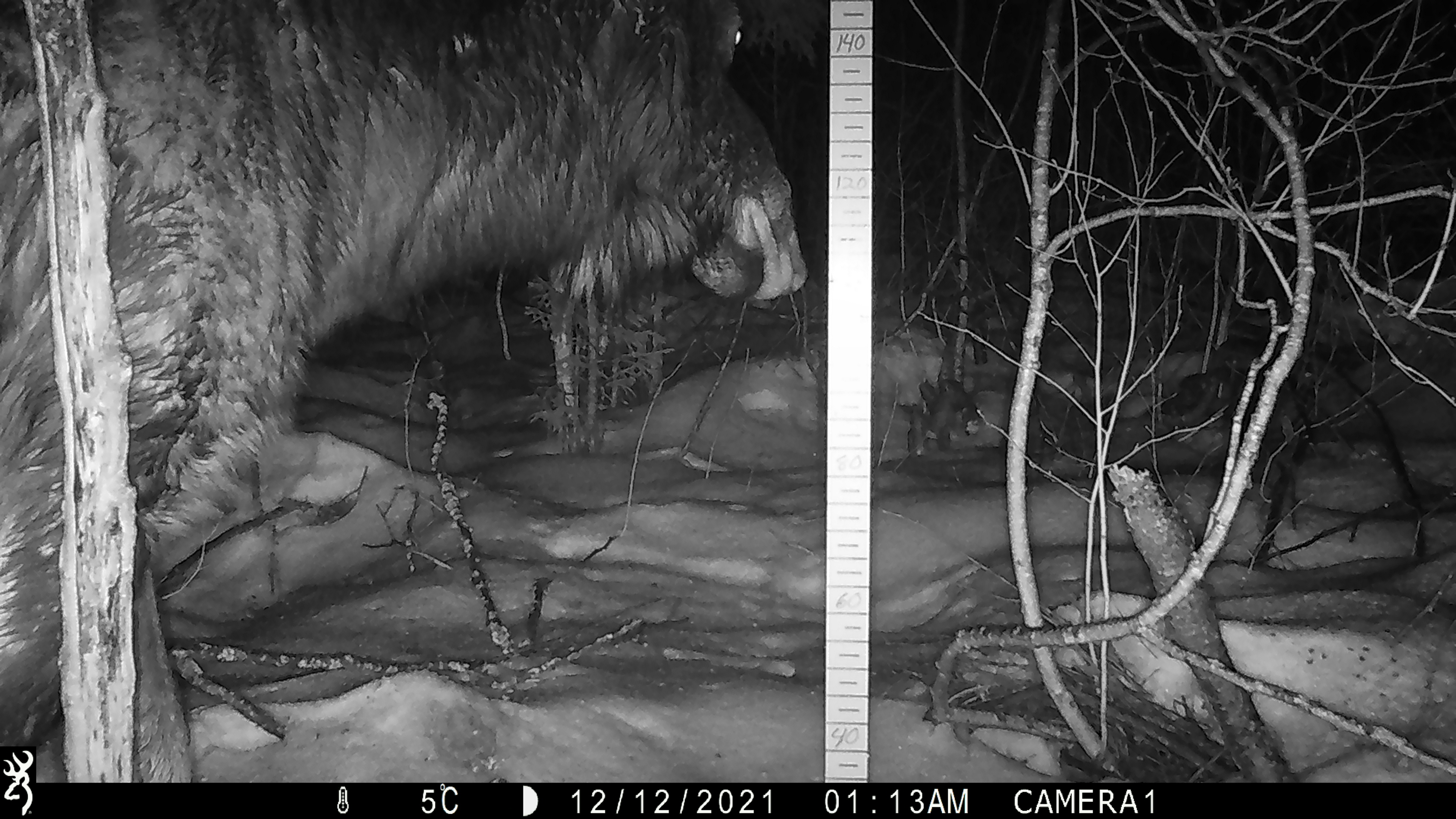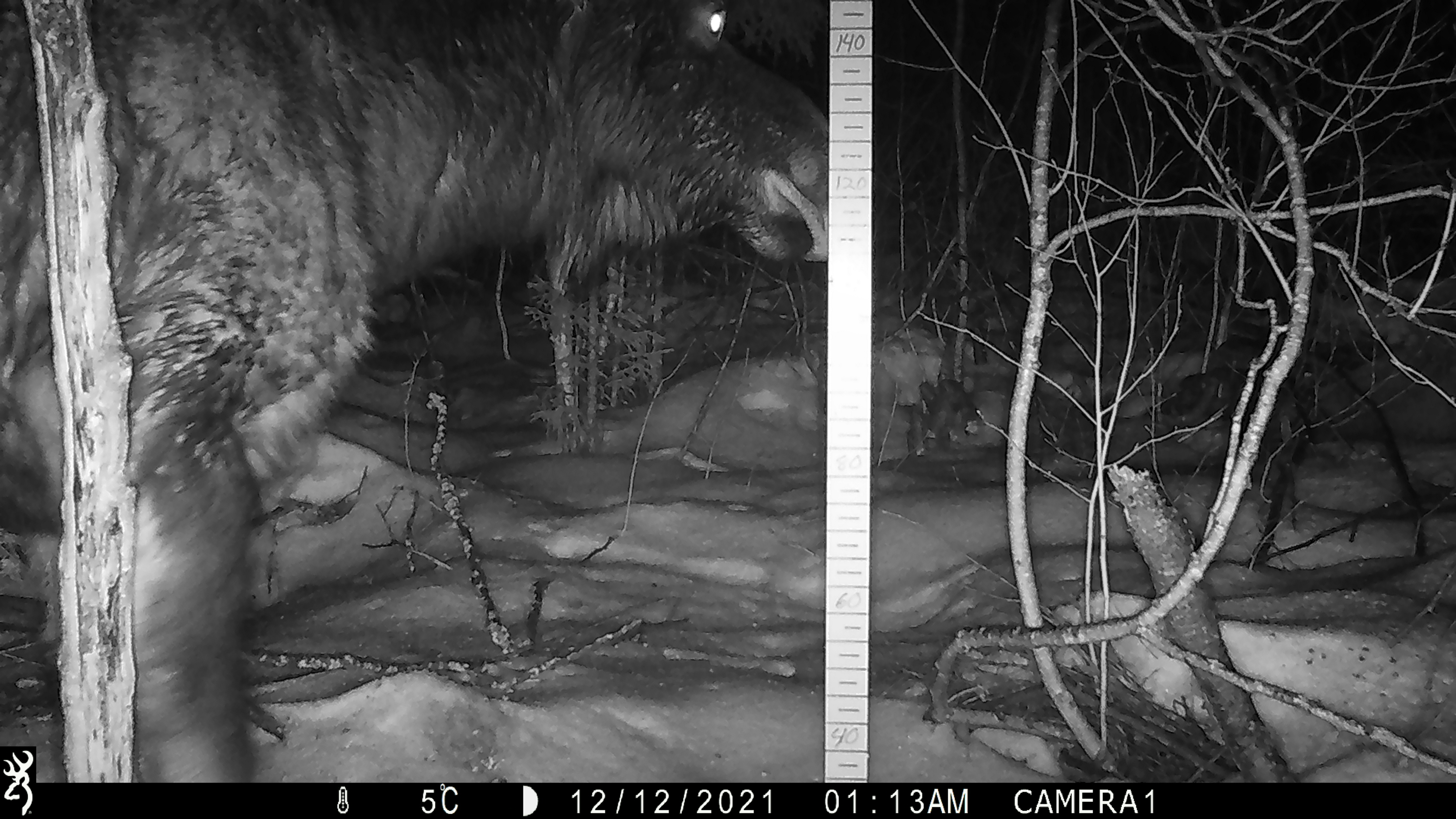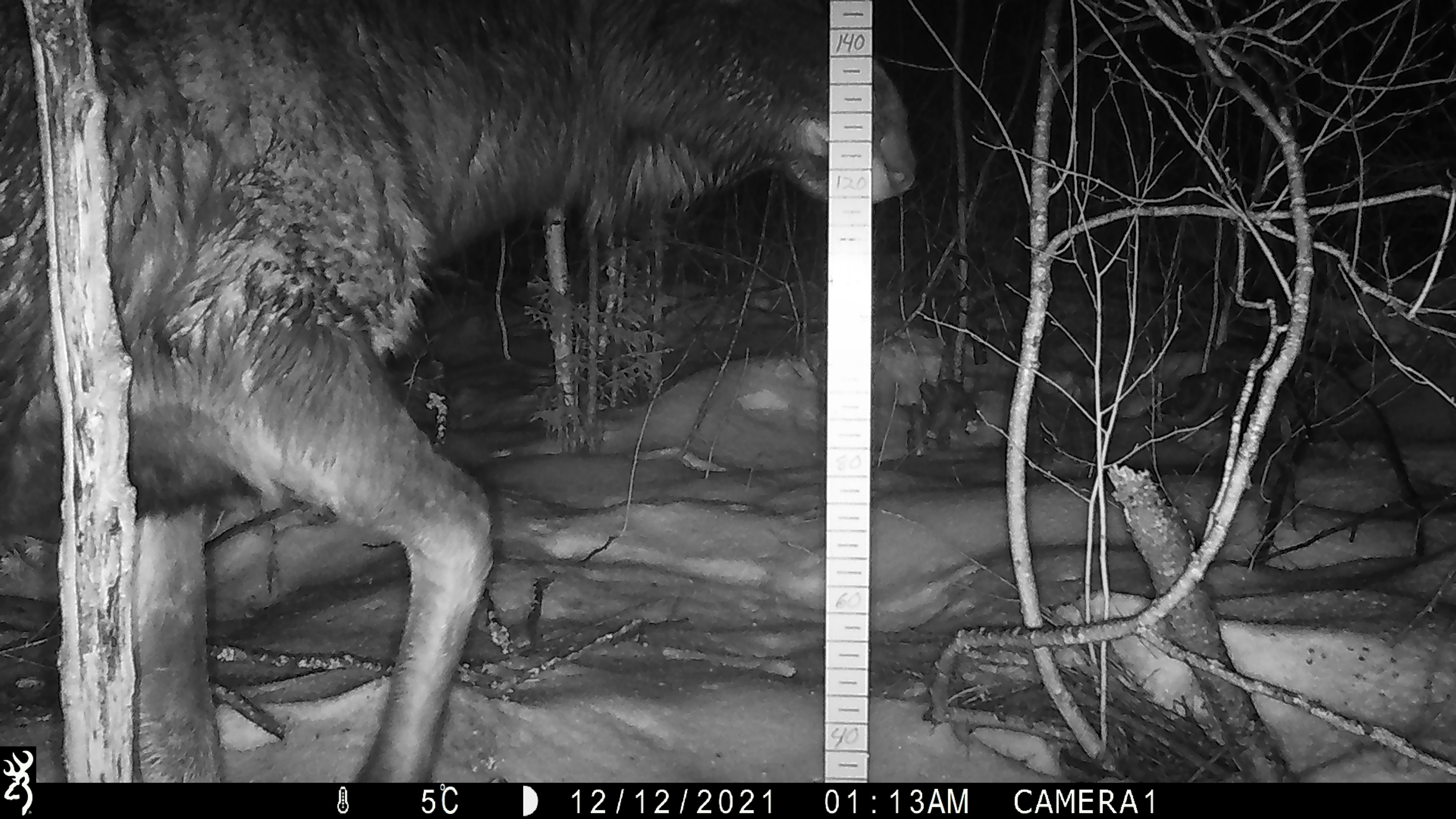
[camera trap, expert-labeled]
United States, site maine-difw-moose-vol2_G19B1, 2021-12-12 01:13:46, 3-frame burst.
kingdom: Animalia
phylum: Chordata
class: Mammalia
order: Artiodactyla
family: Cervidae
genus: Alces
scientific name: Alces alces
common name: moose